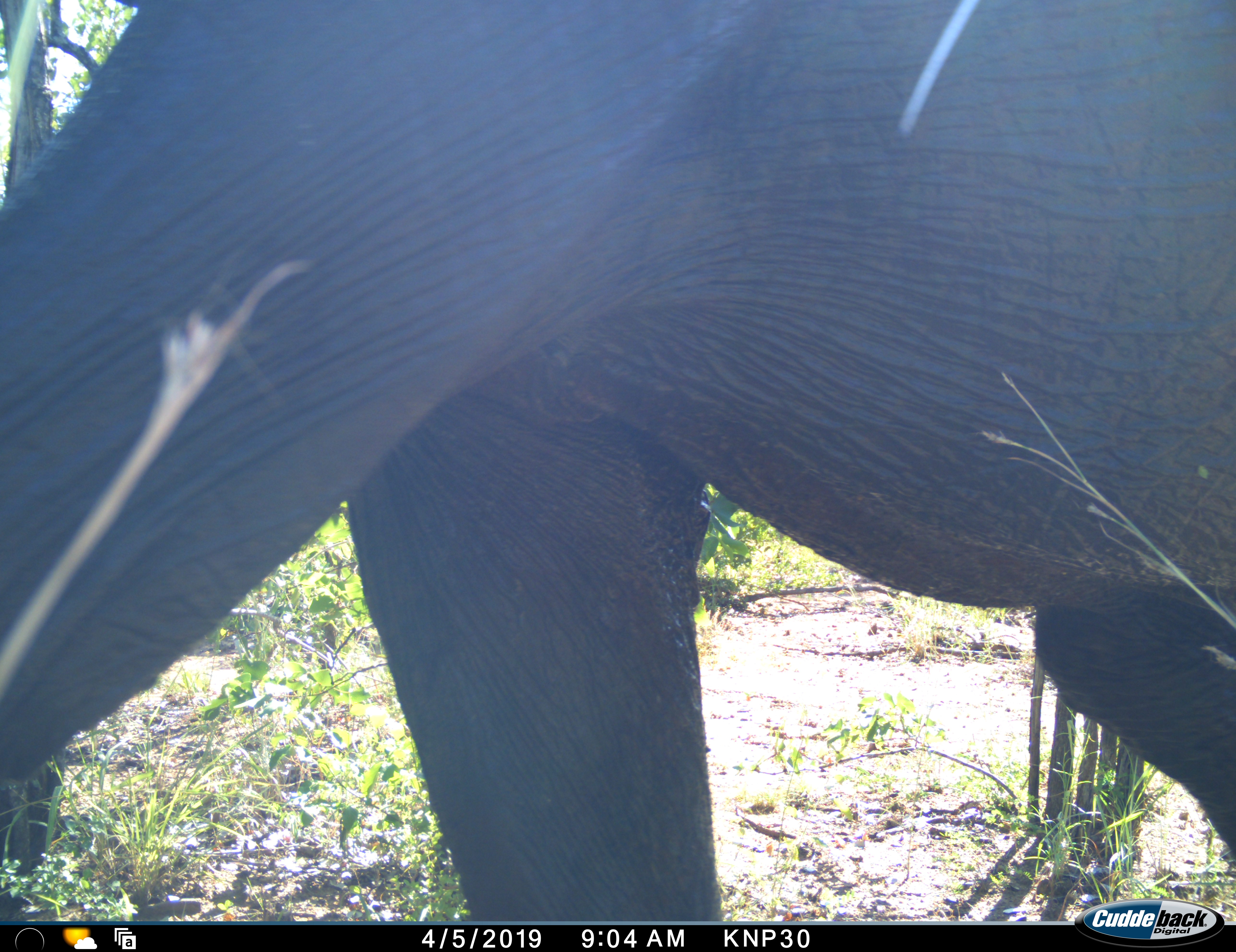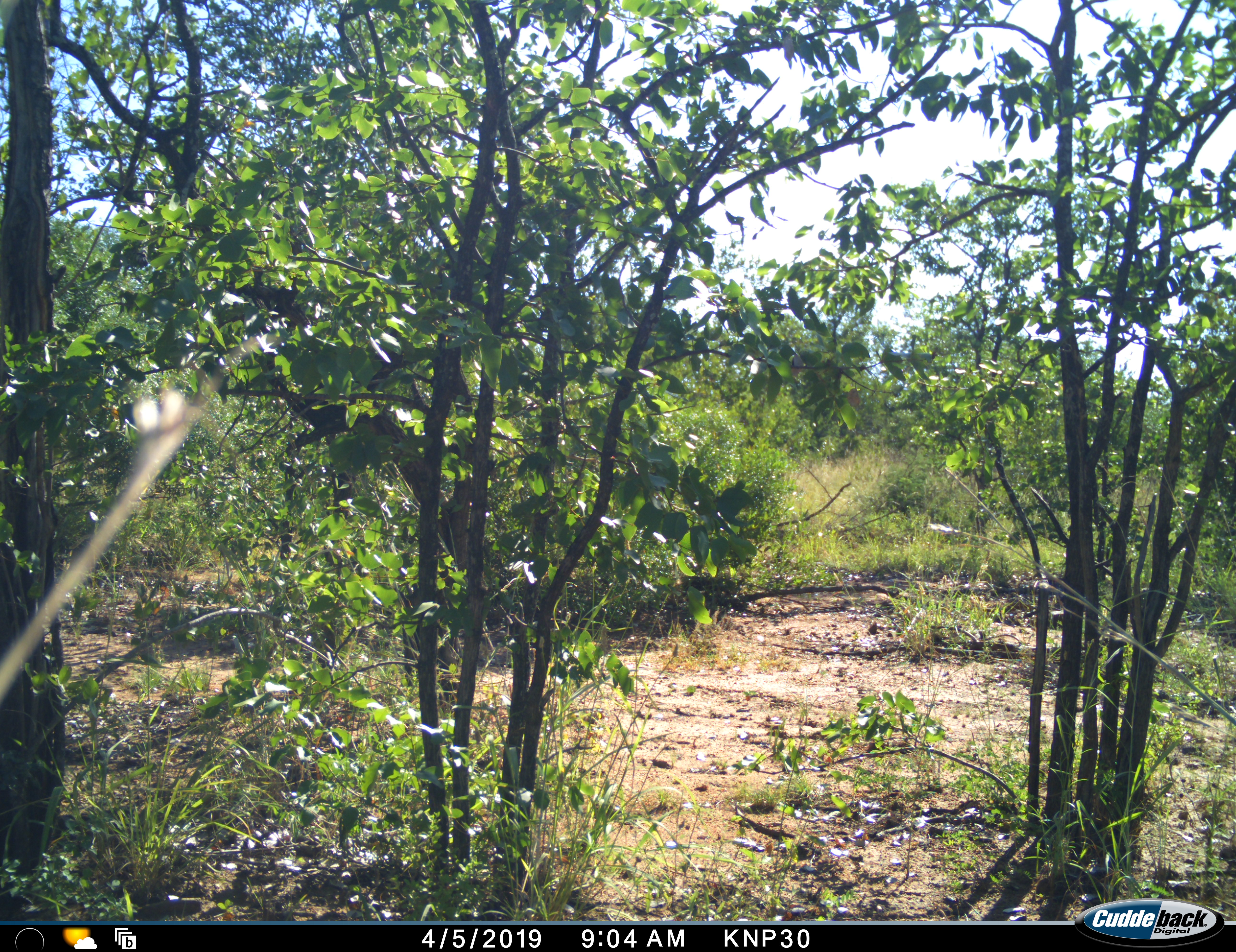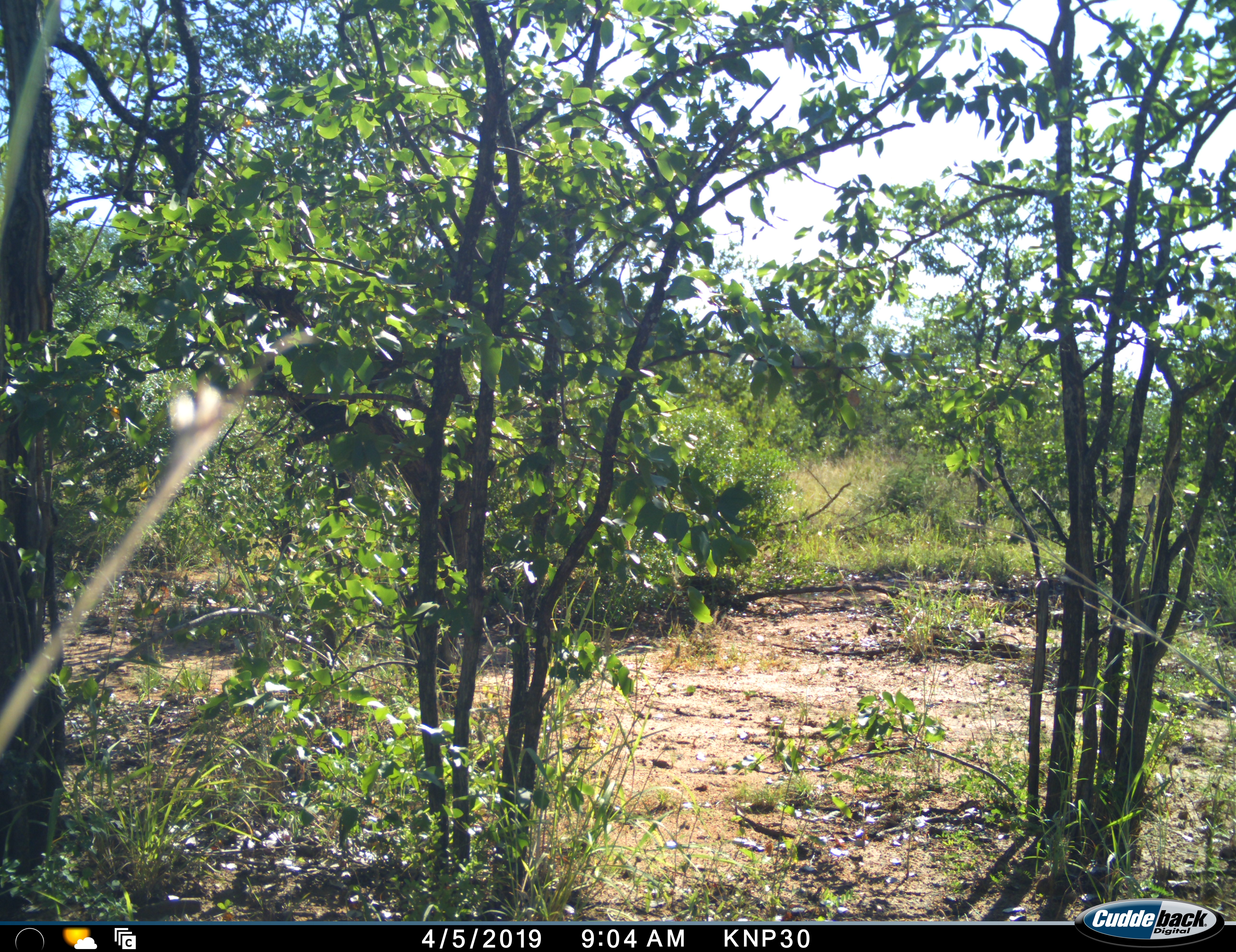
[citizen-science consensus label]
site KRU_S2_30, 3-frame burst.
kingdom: Animalia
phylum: Chordata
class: Mammalia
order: Proboscidea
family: Elephantidae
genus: Loxodonta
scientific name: Loxodonta africana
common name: african bush elephant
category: elephant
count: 1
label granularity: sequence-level